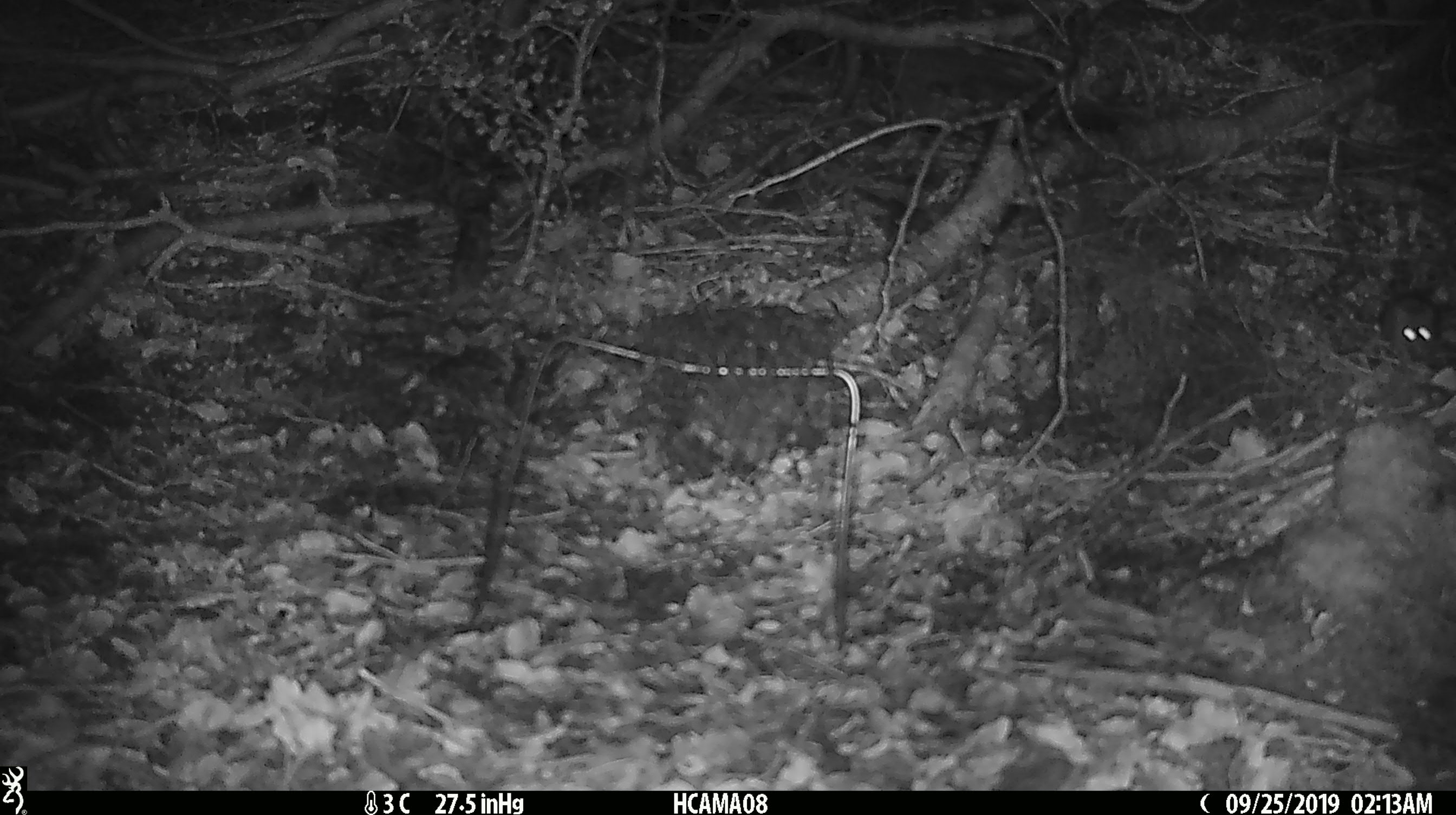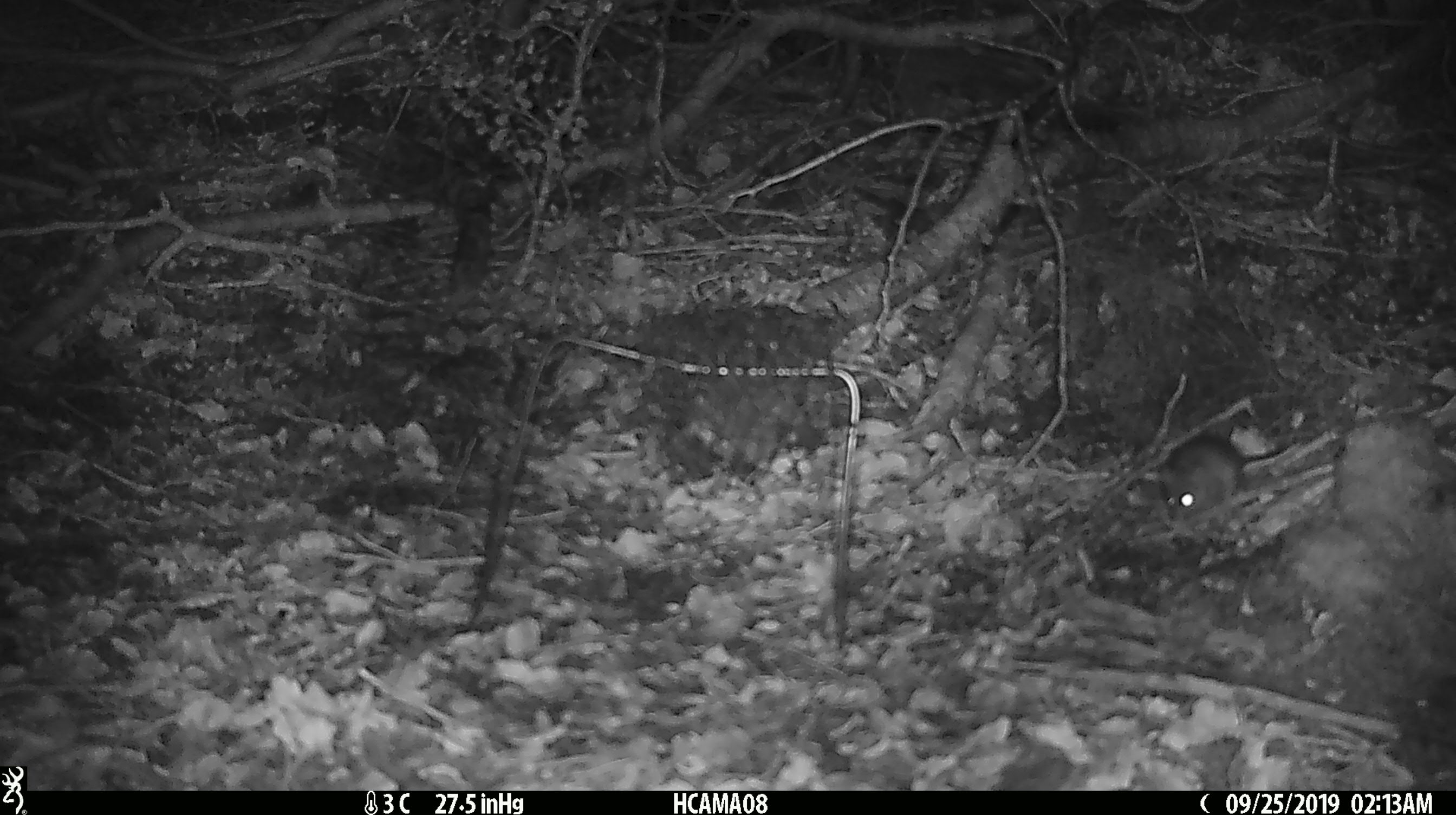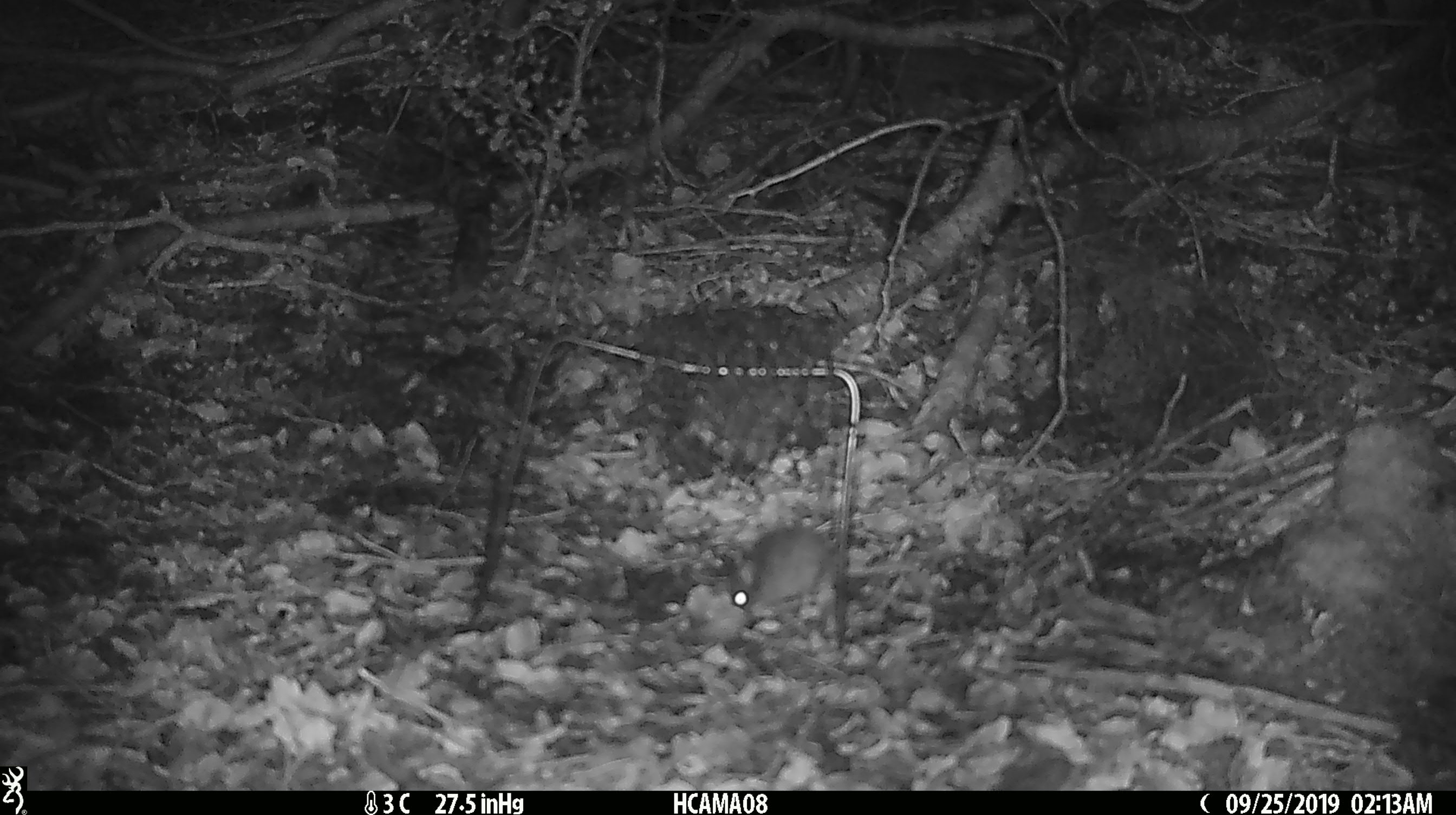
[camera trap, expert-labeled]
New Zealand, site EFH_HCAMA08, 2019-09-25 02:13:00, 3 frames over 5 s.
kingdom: Animalia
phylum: Chordata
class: Mammalia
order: Rodentia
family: Muridae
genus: Mus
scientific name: Mus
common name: mouse